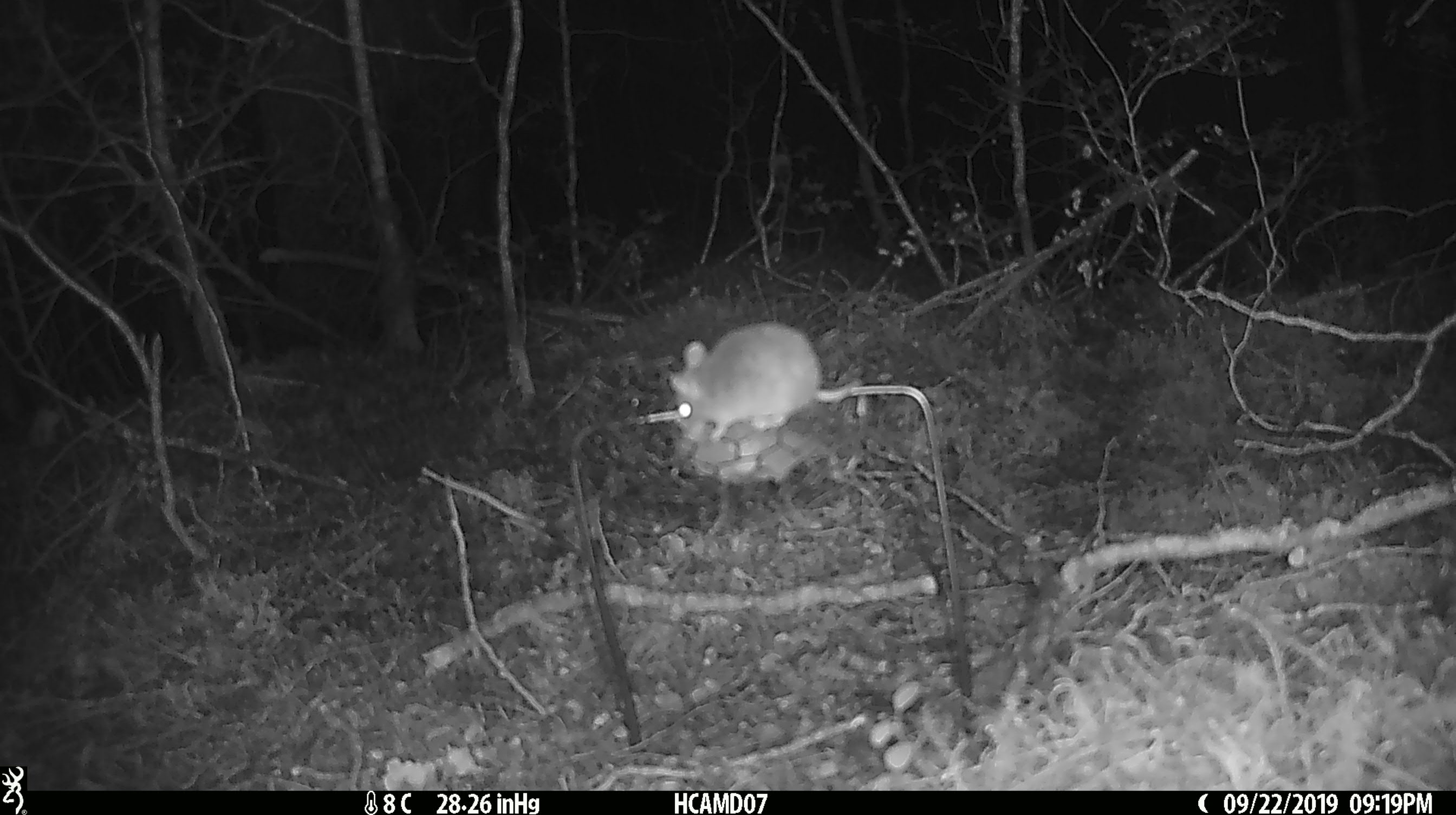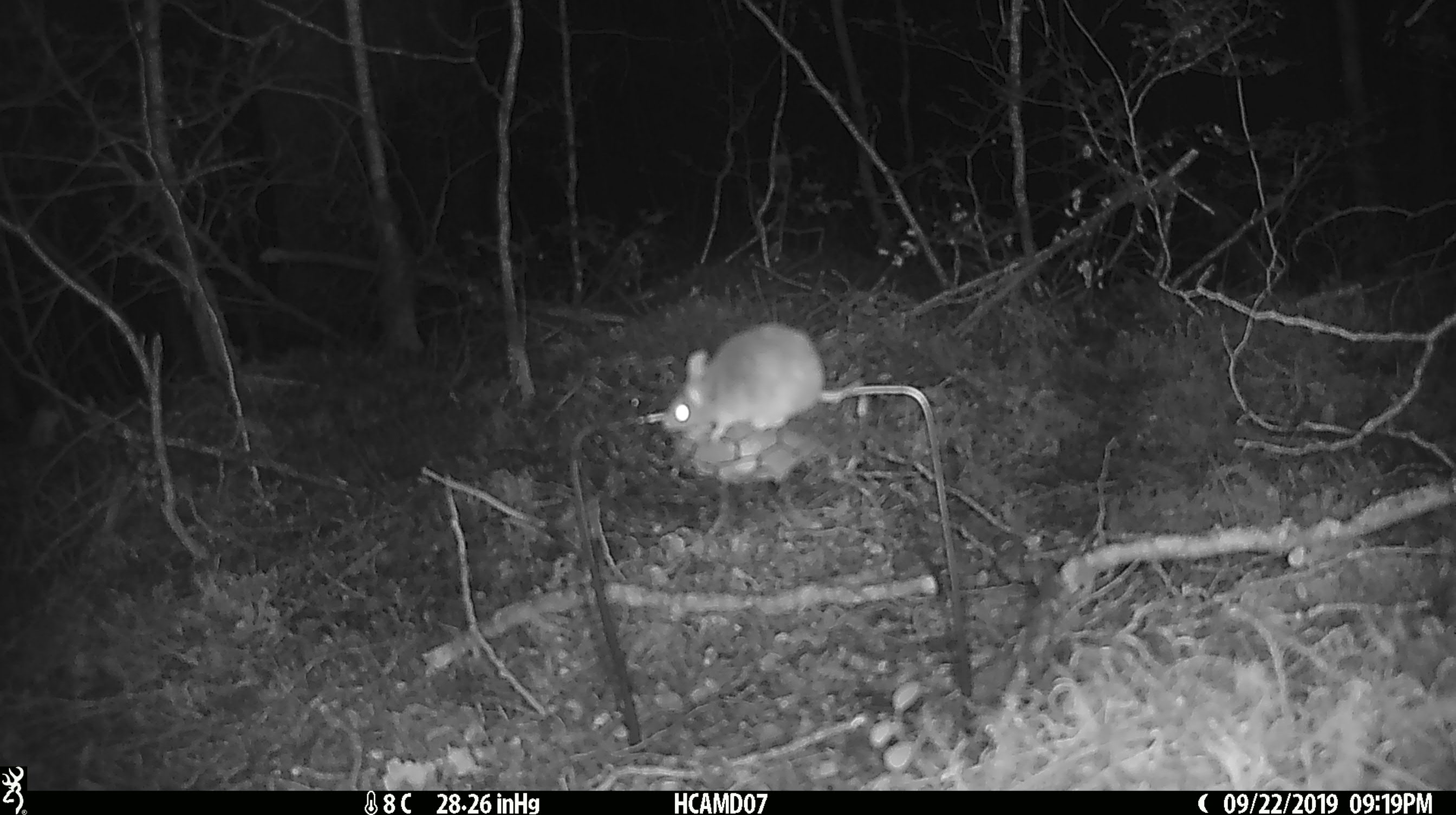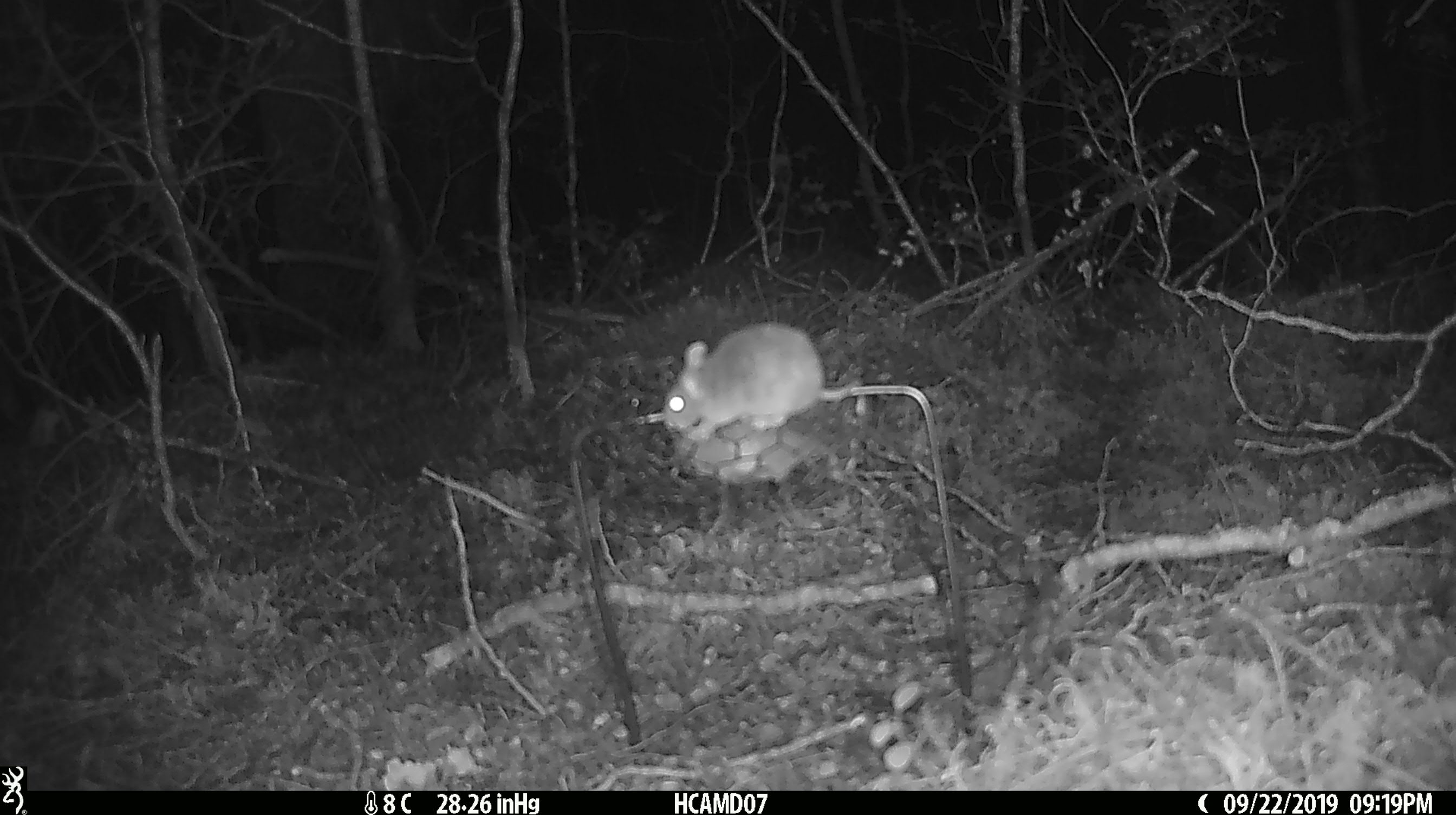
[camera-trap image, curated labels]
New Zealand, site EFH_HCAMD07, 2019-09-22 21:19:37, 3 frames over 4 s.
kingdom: Animalia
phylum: Chordata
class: Mammalia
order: Rodentia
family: Muridae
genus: Mus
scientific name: Mus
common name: mouse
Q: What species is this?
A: Mouse (Mus).